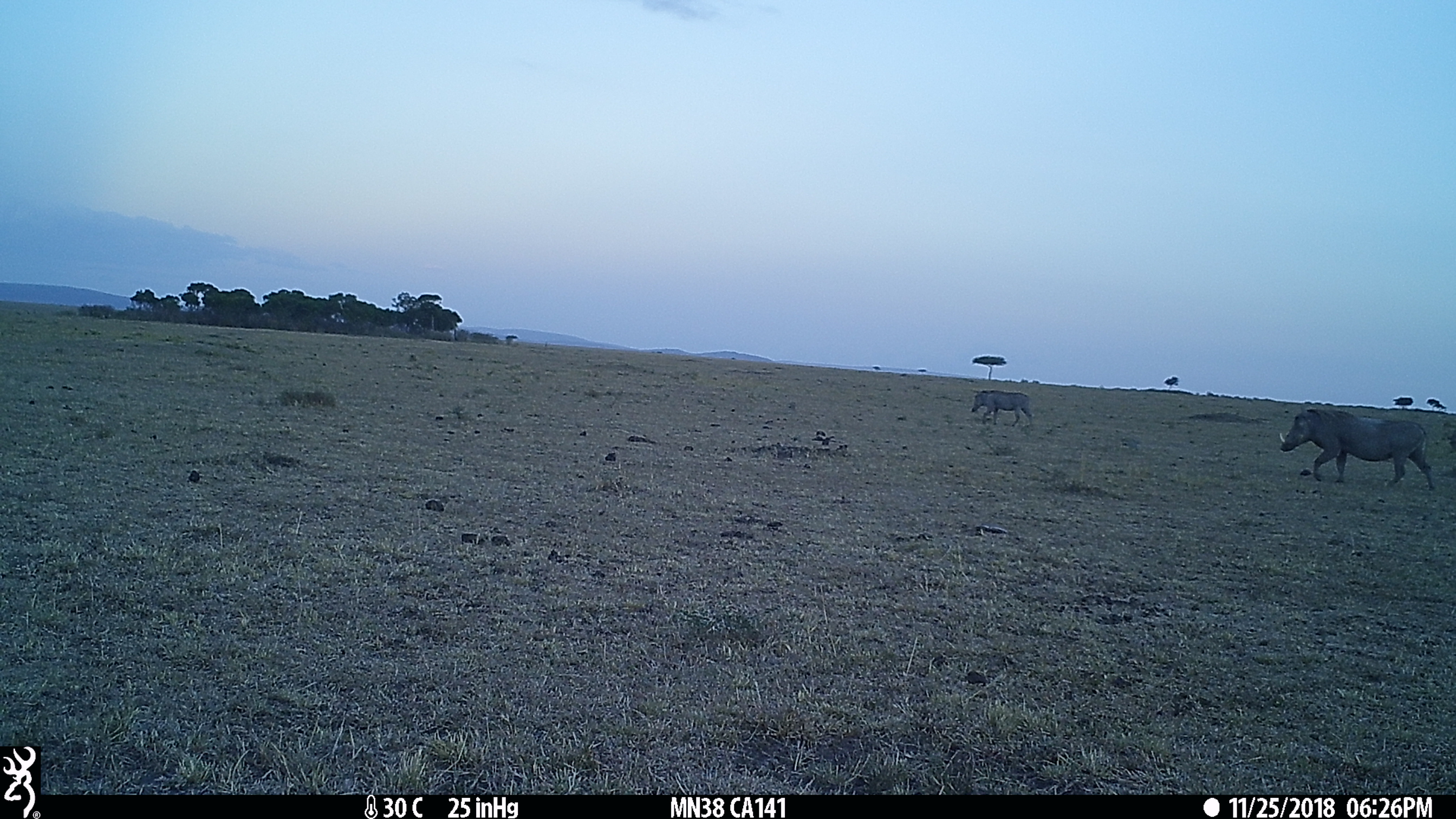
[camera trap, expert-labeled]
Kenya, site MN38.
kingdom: Animalia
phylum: Chordata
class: Mammalia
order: Artiodactyla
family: Suidae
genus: Phacochoerus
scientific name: Phacochoerus africanus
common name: common warthog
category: warthog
Warthog (common warthog) (Phacochoerus africanus).